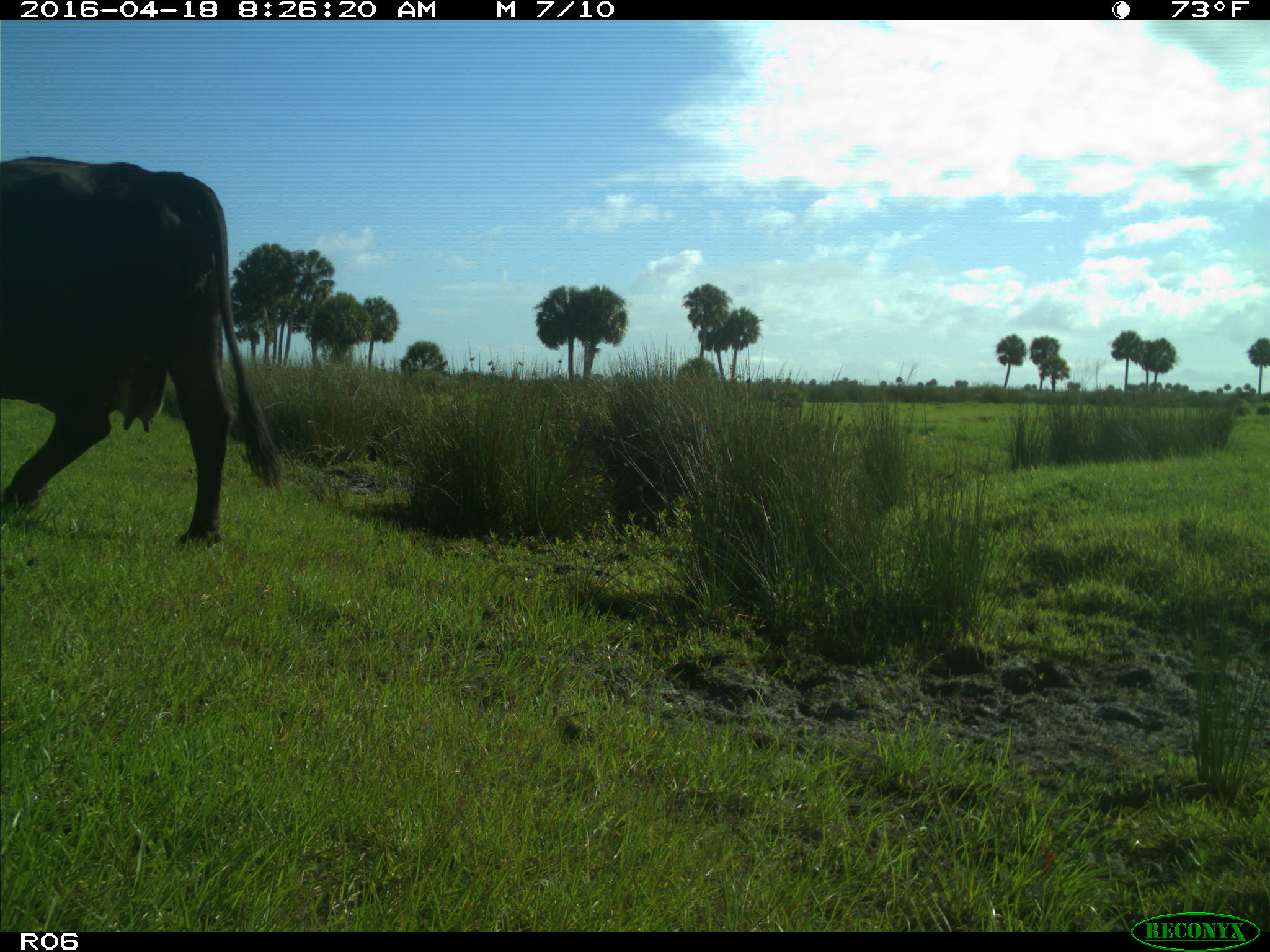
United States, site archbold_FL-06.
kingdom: Animalia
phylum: Chordata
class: Mammalia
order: Artiodactyla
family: Bovidae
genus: Bos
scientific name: Bos taurus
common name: domestic cow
Bos taurus (domestic cow).